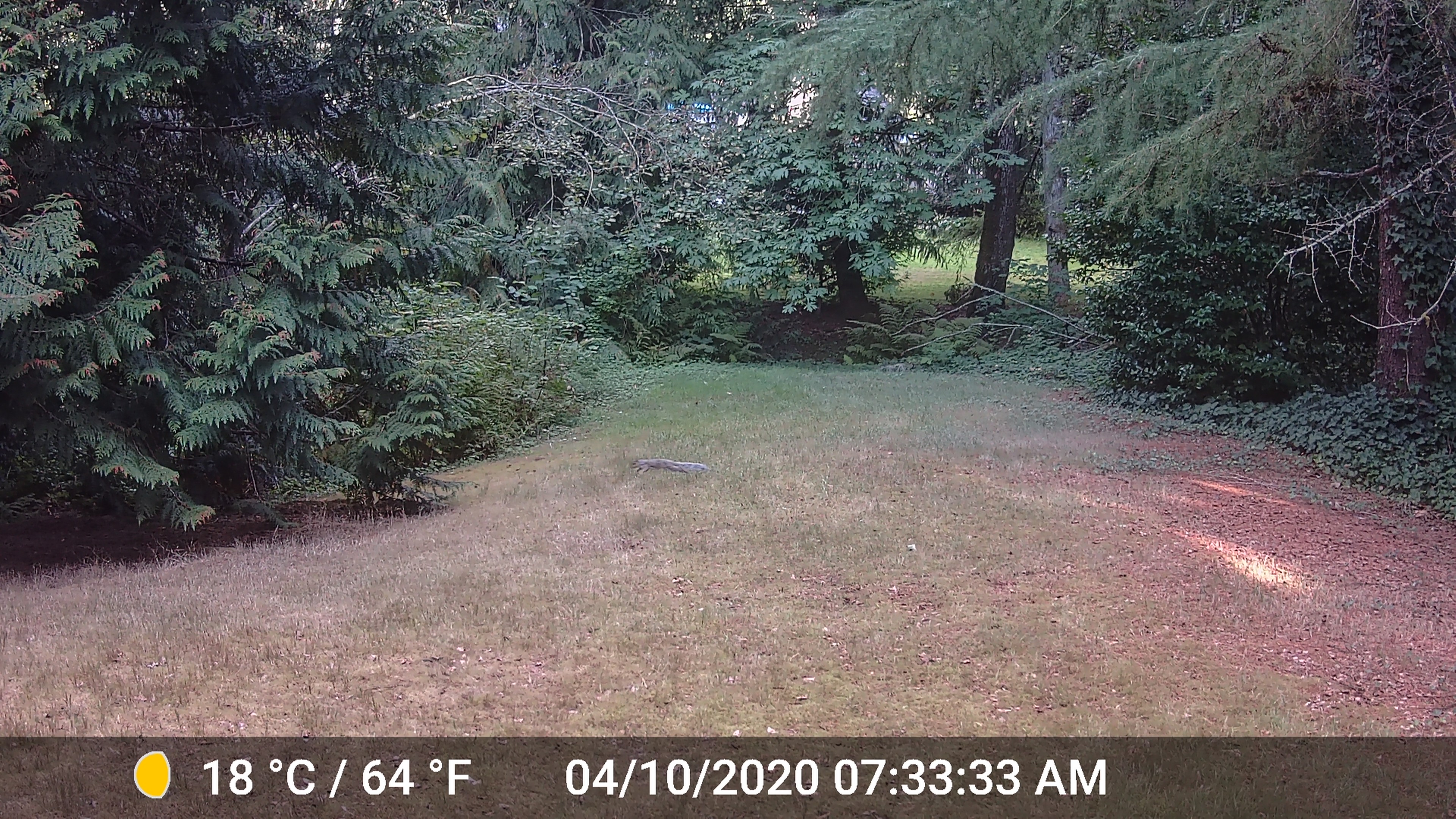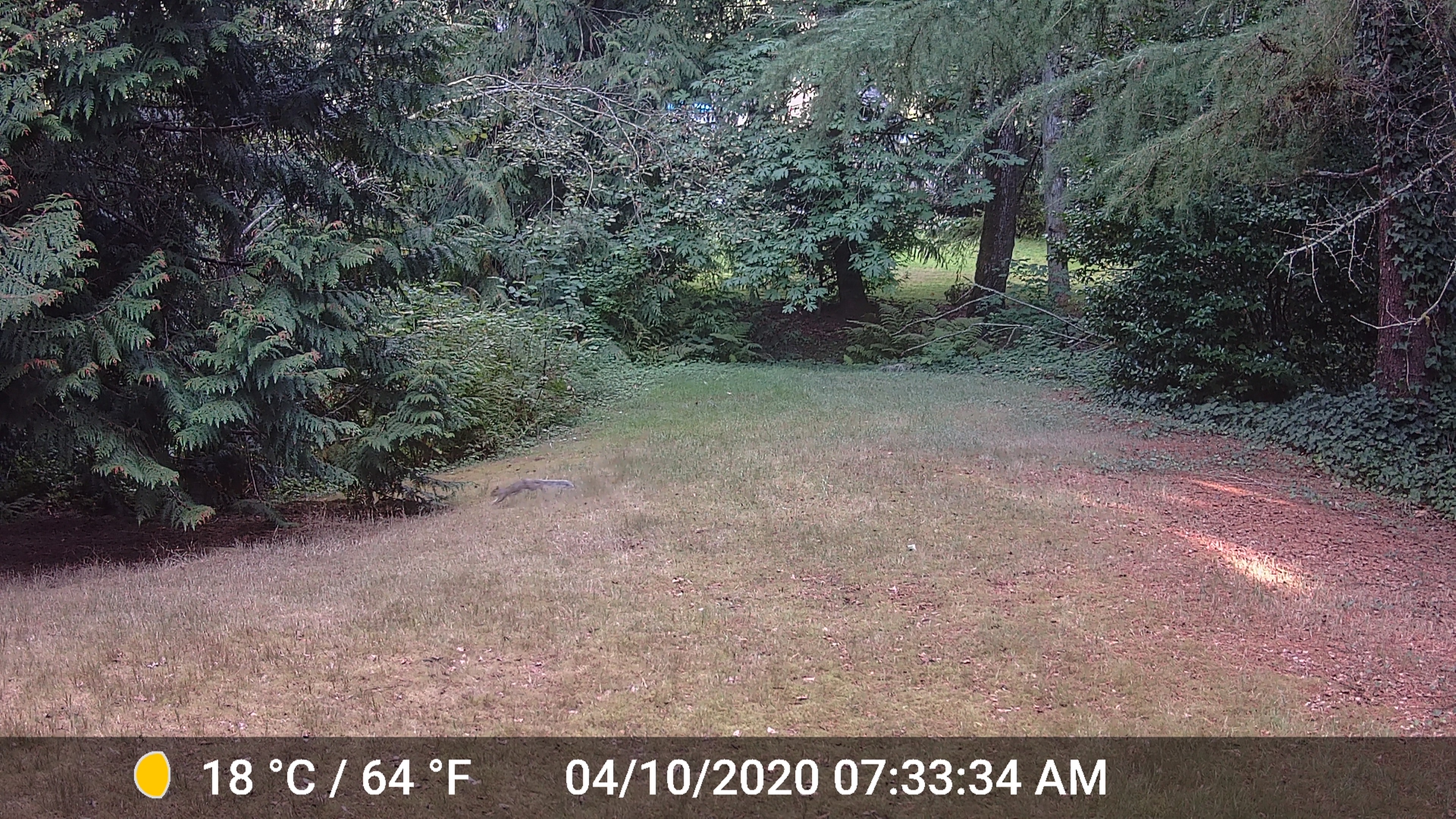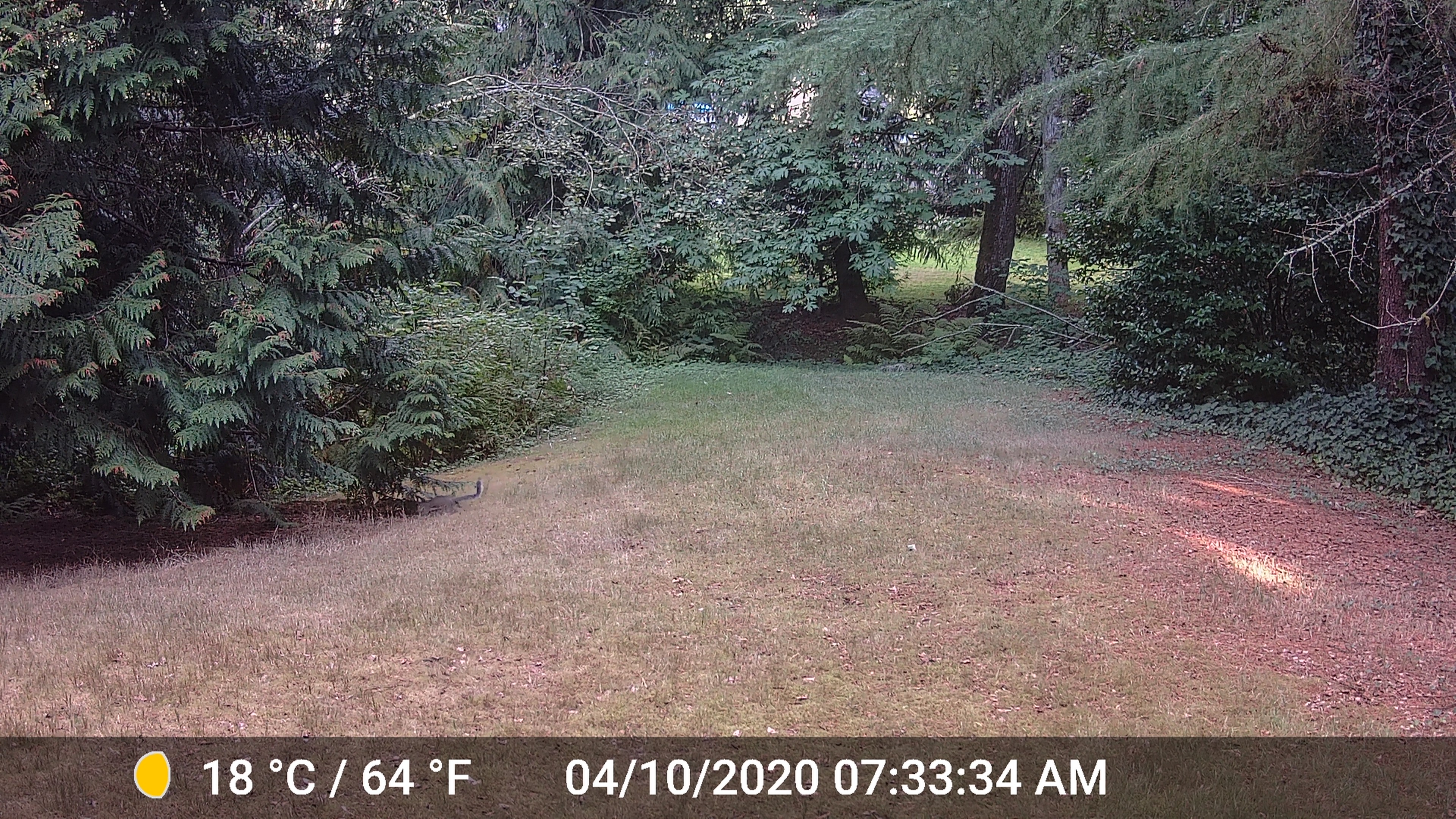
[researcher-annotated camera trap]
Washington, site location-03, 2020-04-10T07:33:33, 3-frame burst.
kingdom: Animalia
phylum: Chordata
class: Mammalia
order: Rodentia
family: Sciuridae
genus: Sciurus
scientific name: Sciurus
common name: squirrel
Squirrel (Sciurus).